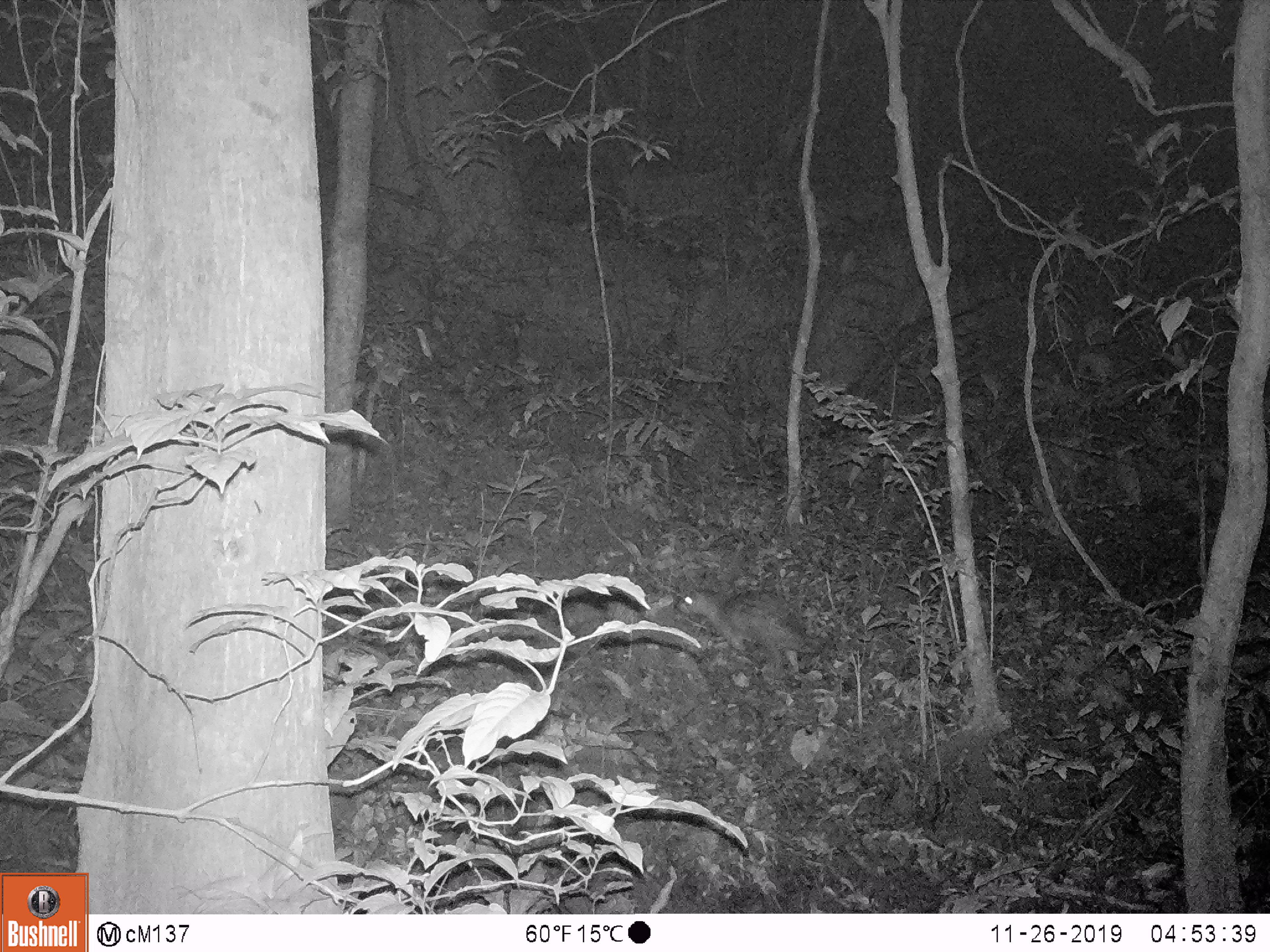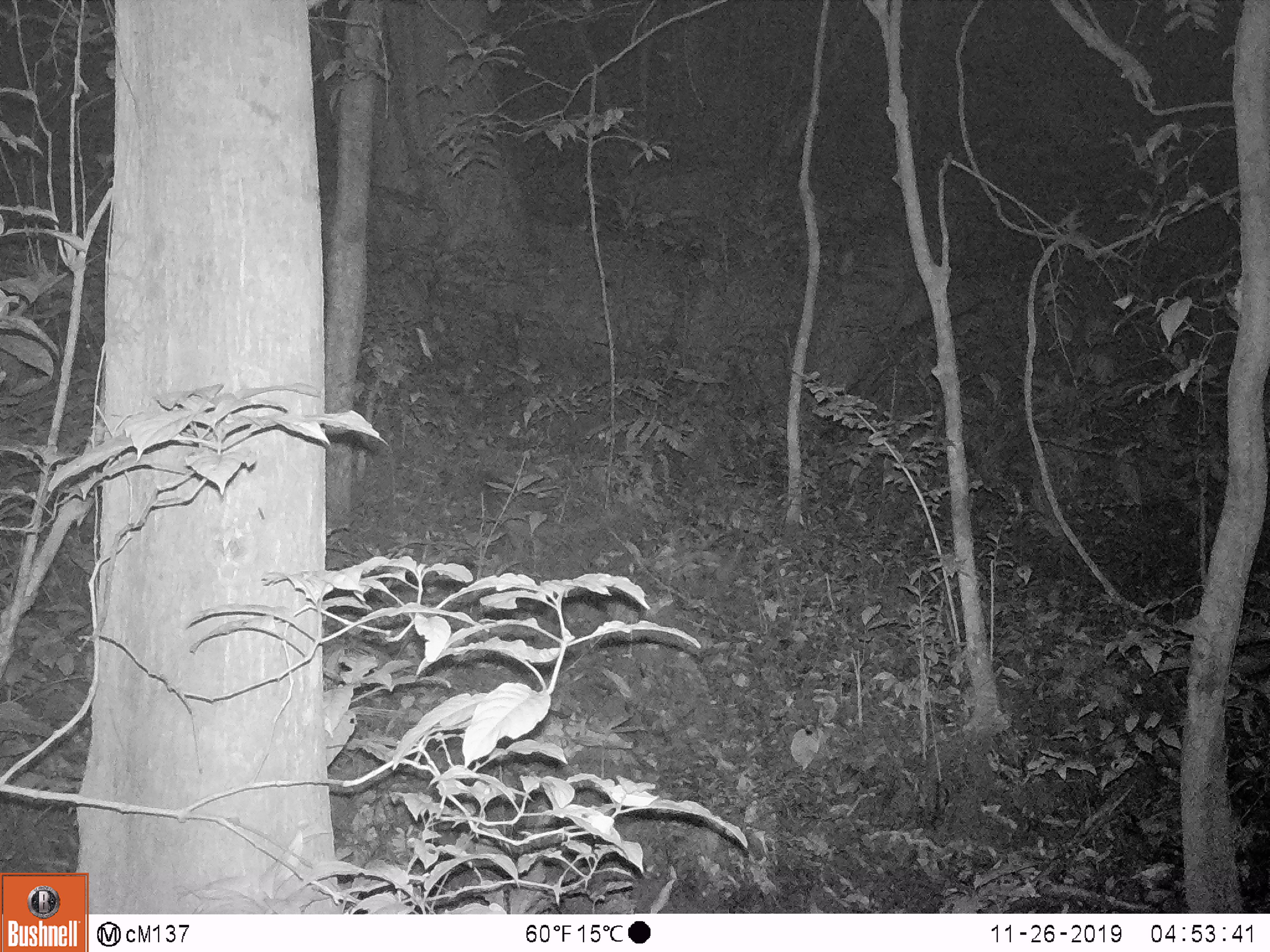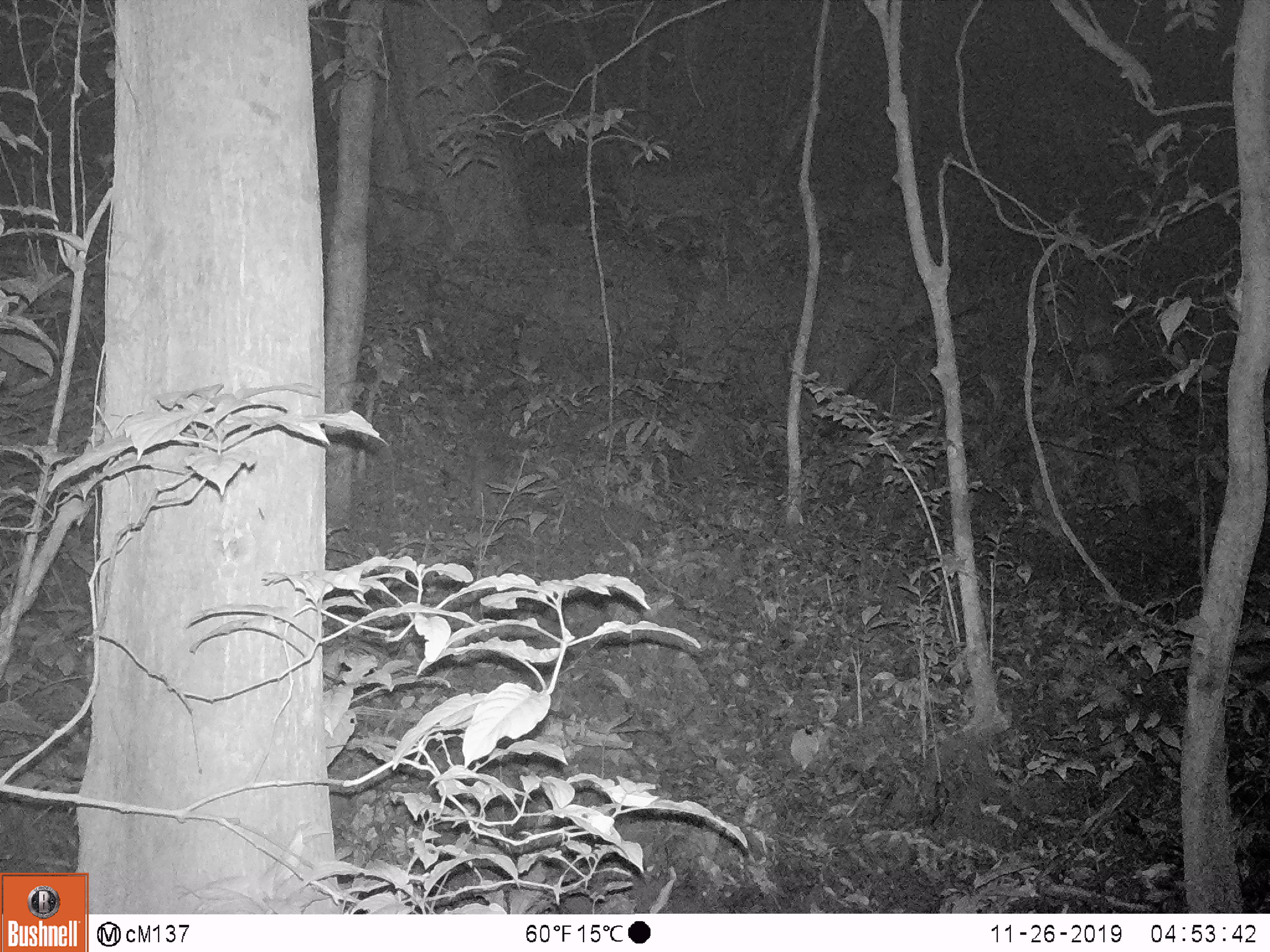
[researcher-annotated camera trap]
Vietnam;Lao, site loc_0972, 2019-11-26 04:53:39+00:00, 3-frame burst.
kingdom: Animalia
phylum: Chordata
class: Mammalia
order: Rodentia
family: Hystricidae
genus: Atherurus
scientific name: Atherurus macrourus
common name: asiatic brush-tailed porcupine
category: asiatic brush tailed porcupine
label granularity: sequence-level